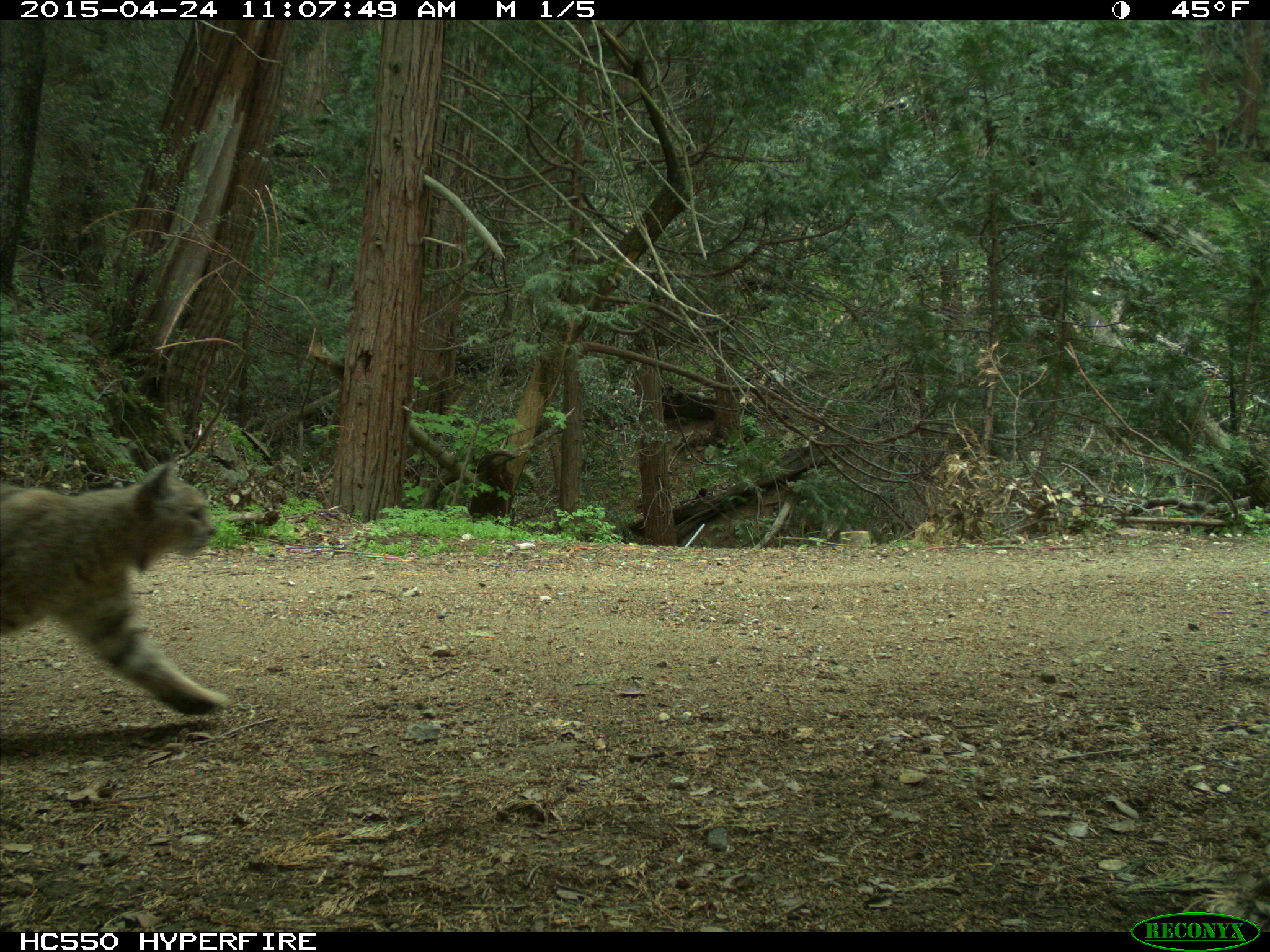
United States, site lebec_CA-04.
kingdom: Animalia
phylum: Chordata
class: Mammalia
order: Carnivora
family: Felidae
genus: Lynx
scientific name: Lynx rufus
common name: bobcat